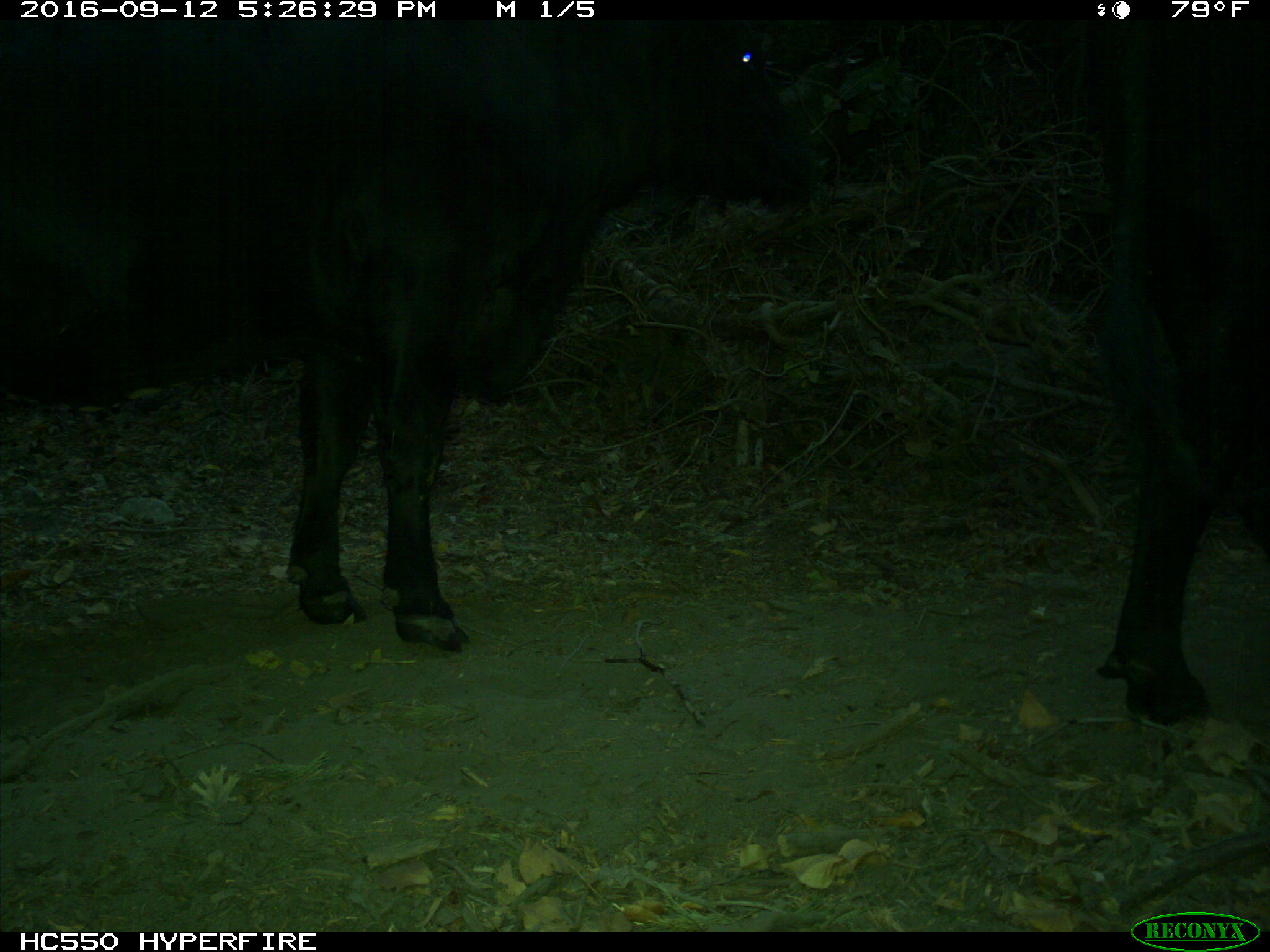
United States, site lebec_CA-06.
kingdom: Animalia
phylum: Chordata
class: Mammalia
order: Artiodactyla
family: Bovidae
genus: Bos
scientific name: Bos taurus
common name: domestic cow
Bos taurus (domestic cow).